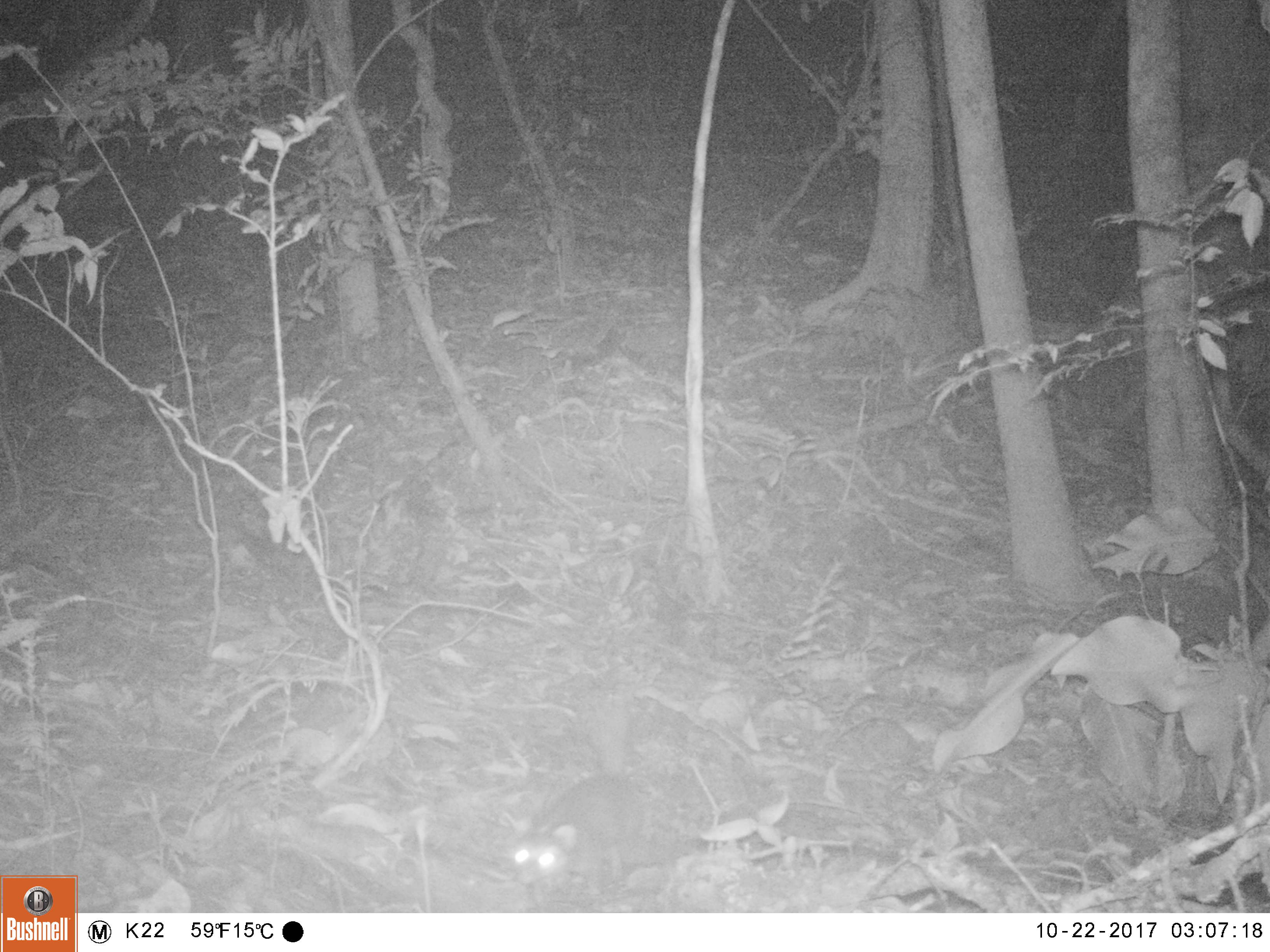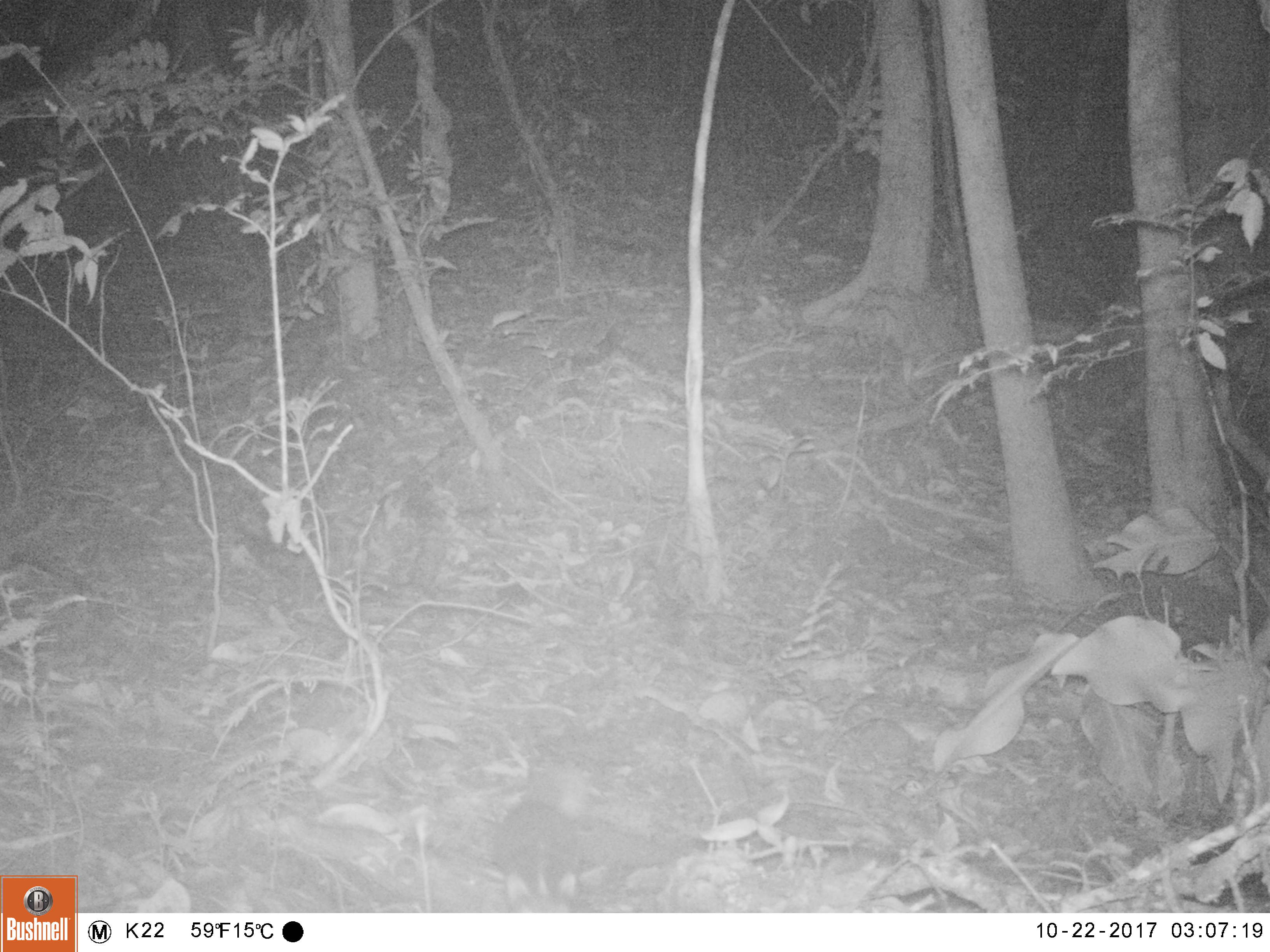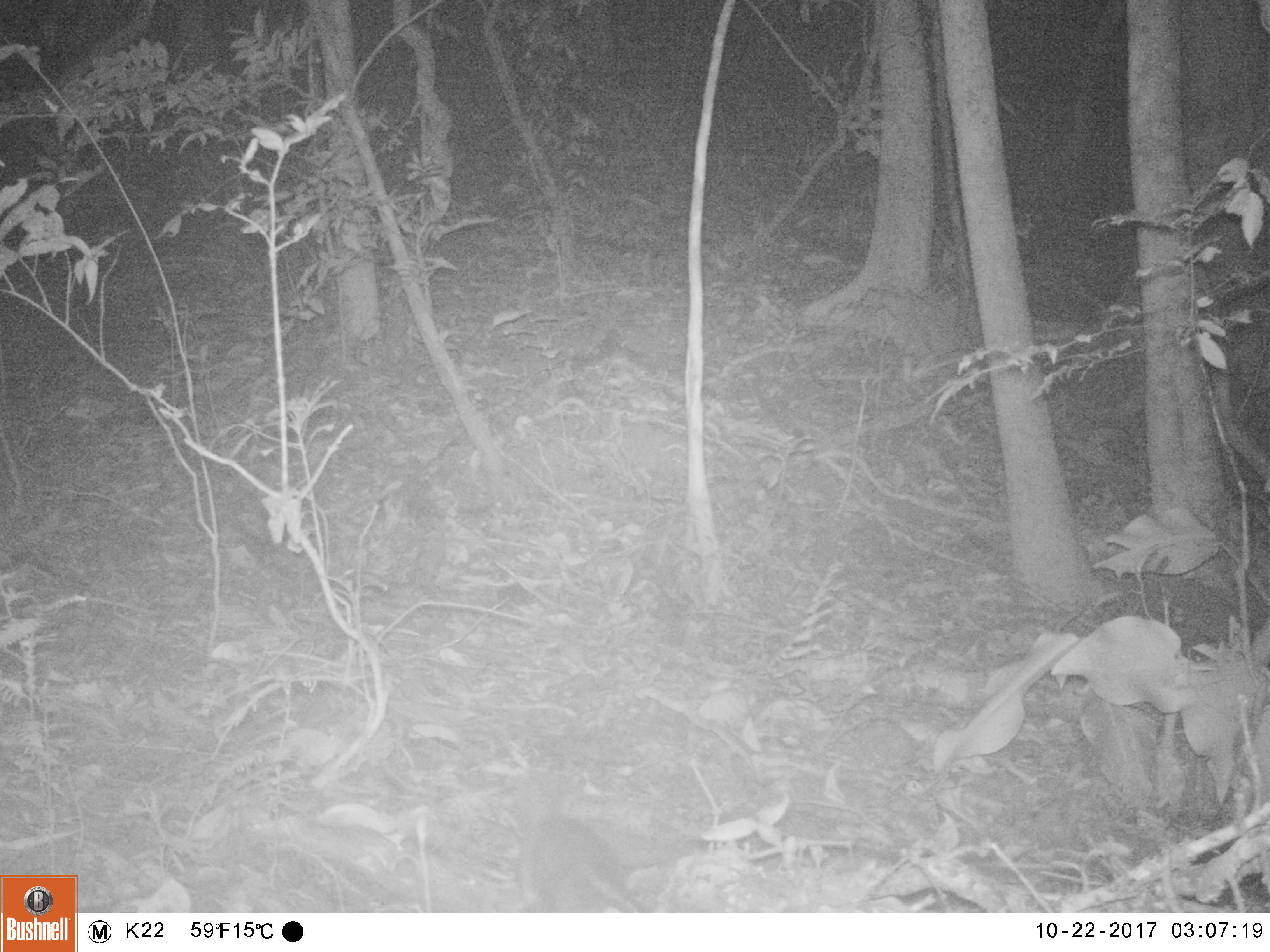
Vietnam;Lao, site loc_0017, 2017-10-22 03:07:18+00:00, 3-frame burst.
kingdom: Animalia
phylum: Chordata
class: Mammalia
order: Carnivora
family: Mustelidae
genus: Melogale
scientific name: Melogale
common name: ferret badger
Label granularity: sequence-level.